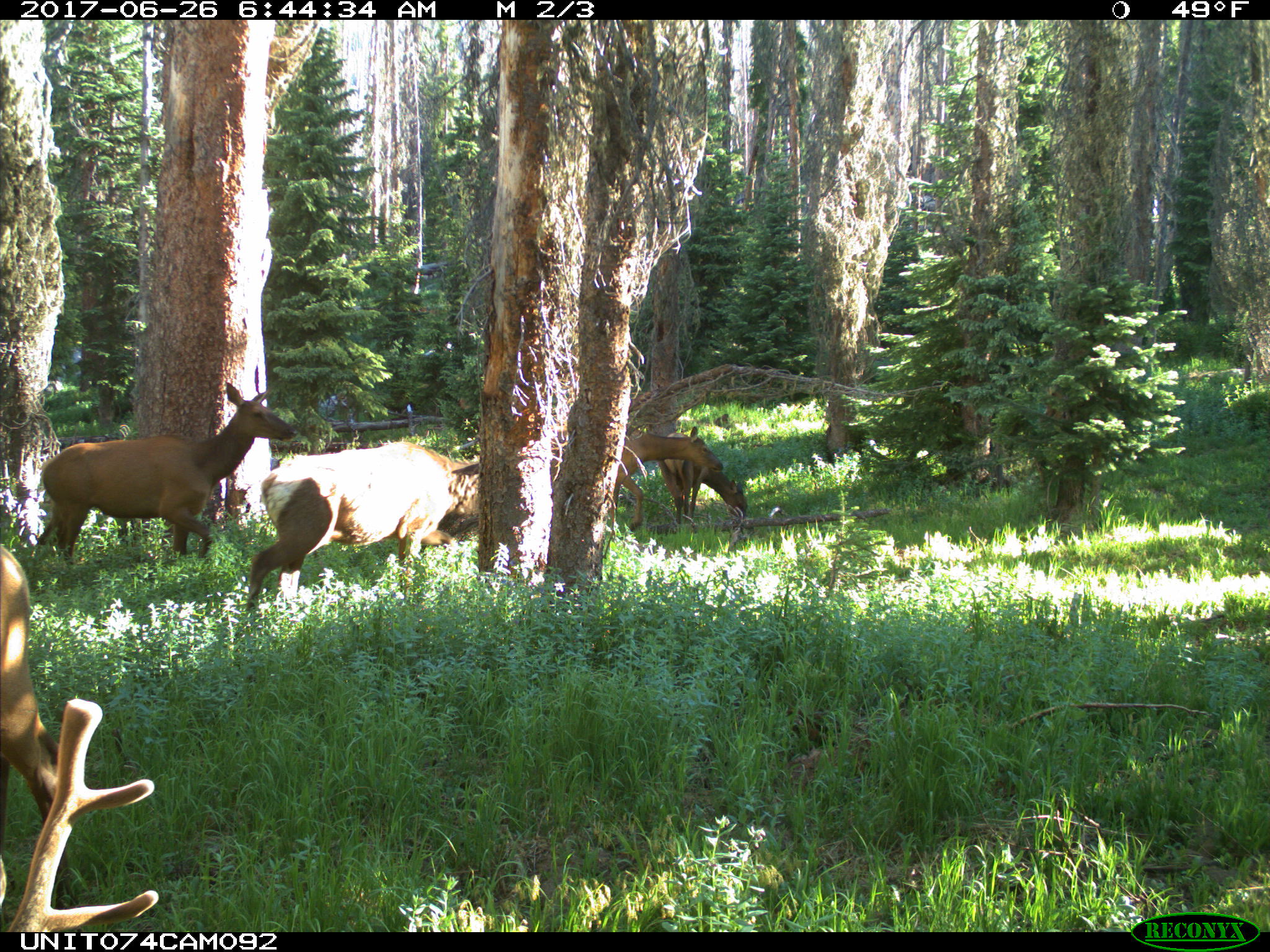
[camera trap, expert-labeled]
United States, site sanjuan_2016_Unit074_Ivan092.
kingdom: Animalia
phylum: Chordata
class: Mammalia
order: Artiodactyla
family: Cervidae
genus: Cervus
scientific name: Cervus elaphus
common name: red deer